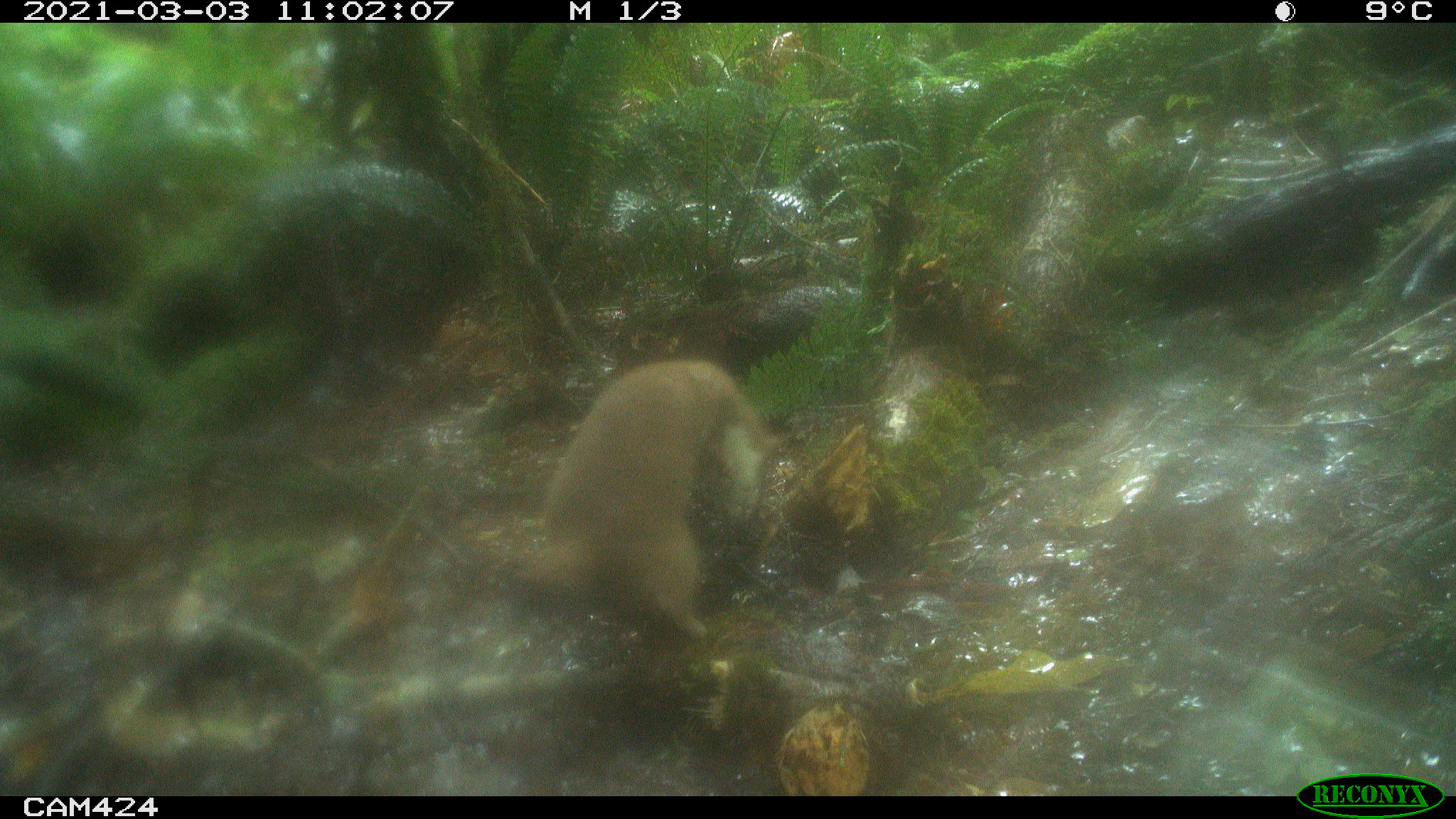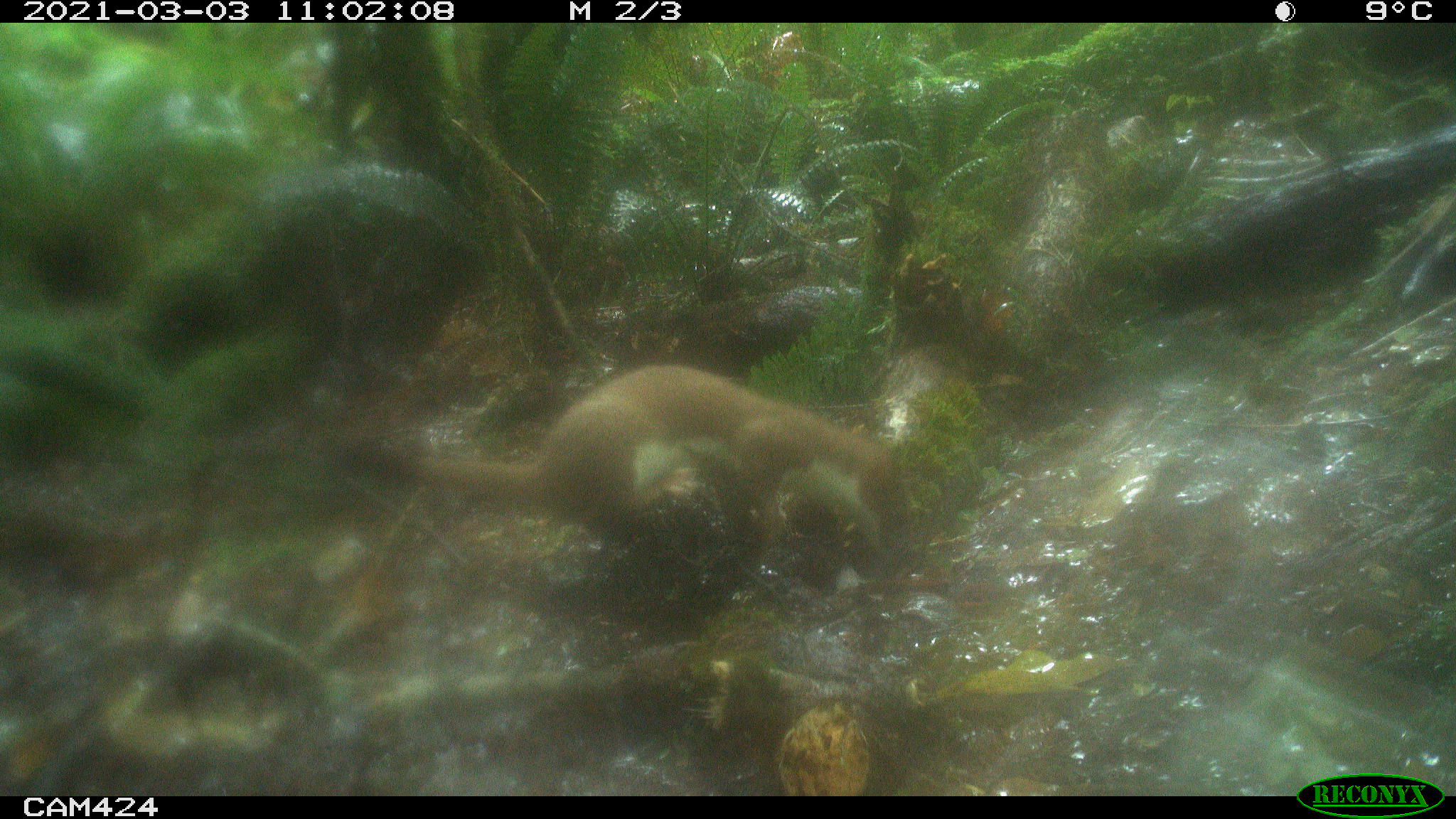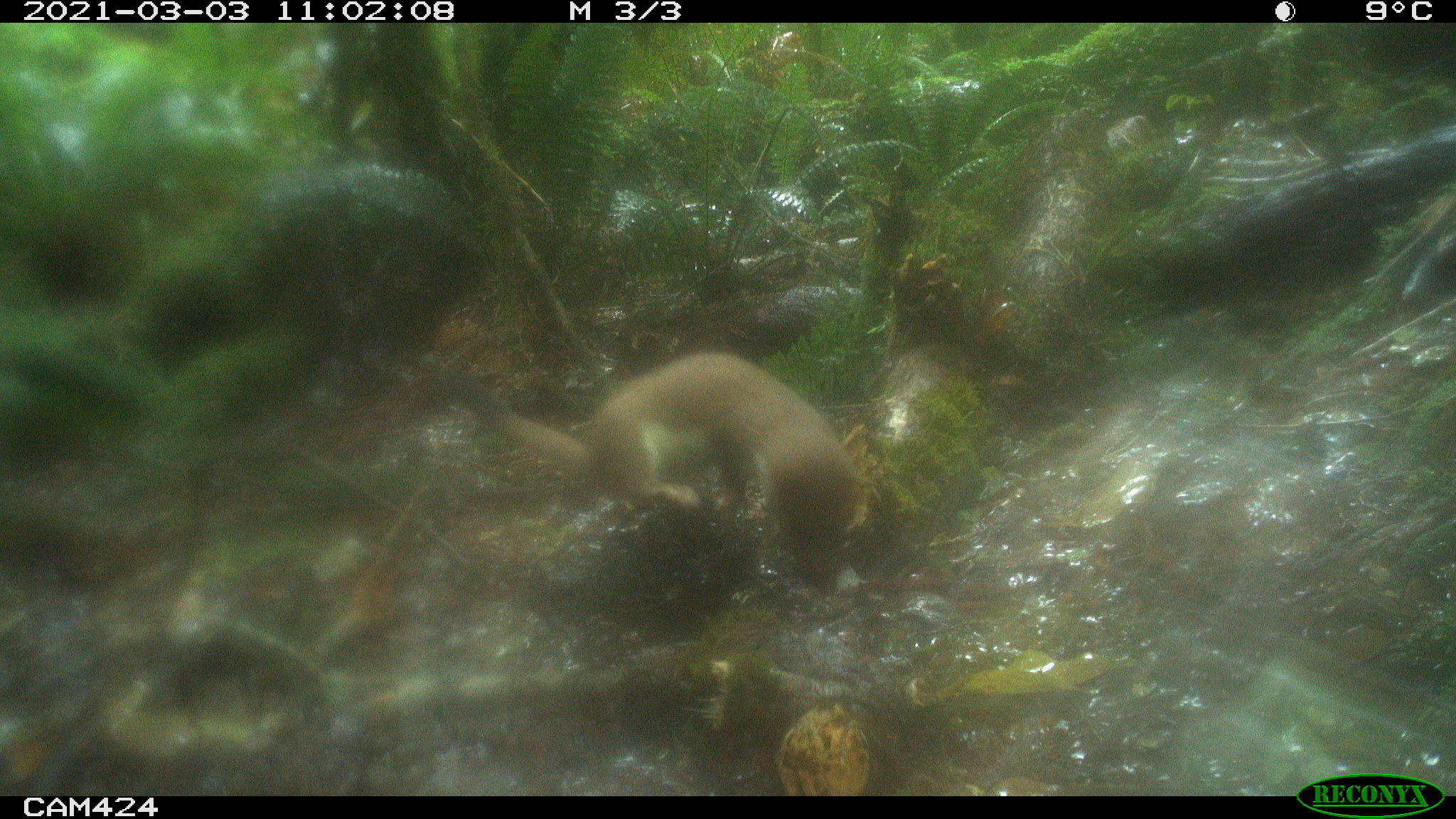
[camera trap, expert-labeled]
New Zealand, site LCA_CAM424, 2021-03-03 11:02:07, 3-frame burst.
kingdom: Animalia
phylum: Chordata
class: Mammalia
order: Carnivora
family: Mustelidae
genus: Mustela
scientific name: Mustela erminea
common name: stoat